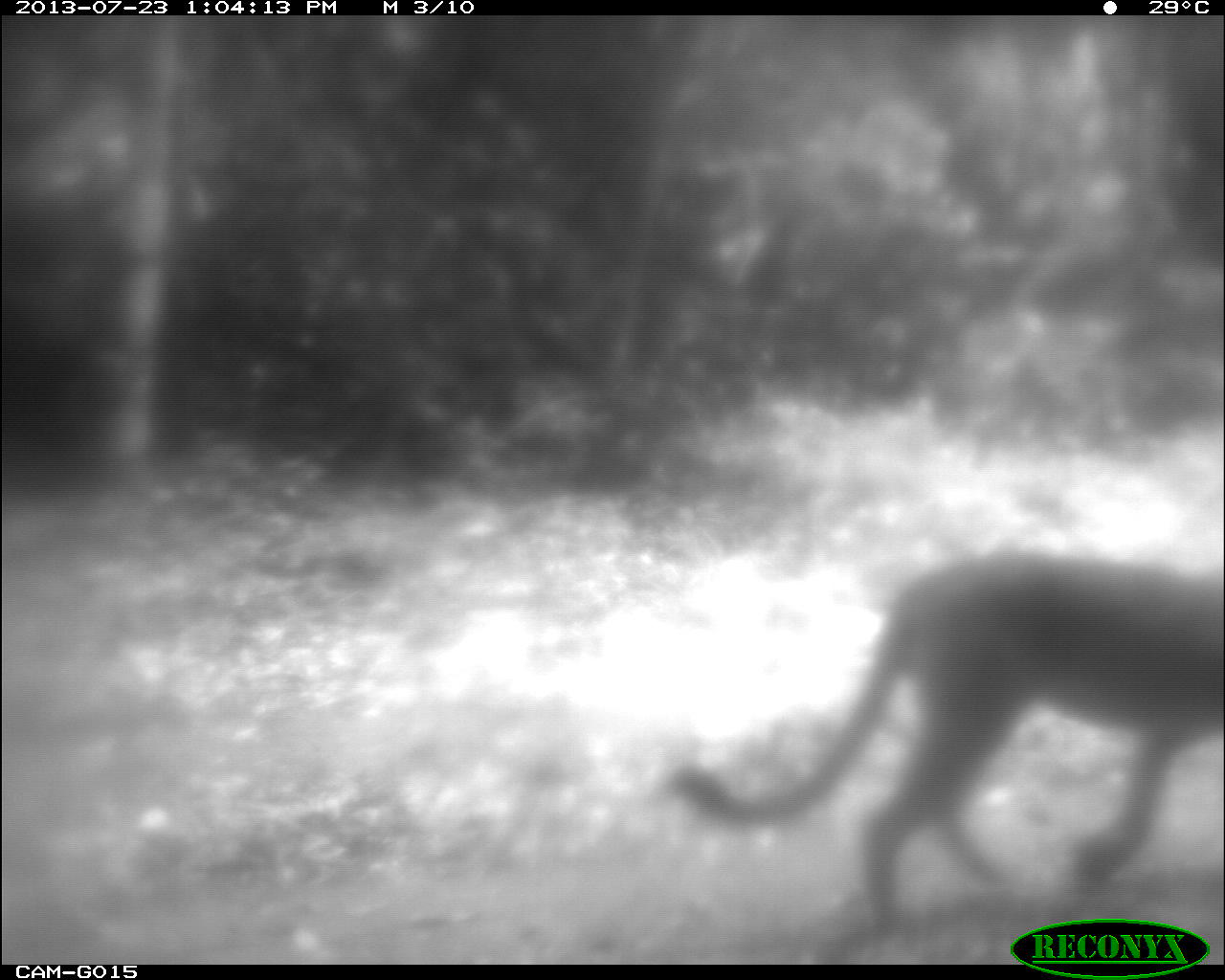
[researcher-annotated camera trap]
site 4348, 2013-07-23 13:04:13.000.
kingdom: Animalia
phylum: Chordata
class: Mammalia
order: Carnivora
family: Felidae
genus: Puma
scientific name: Puma concolor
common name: mountain lion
Puma concolor (mountain lion), count 1.